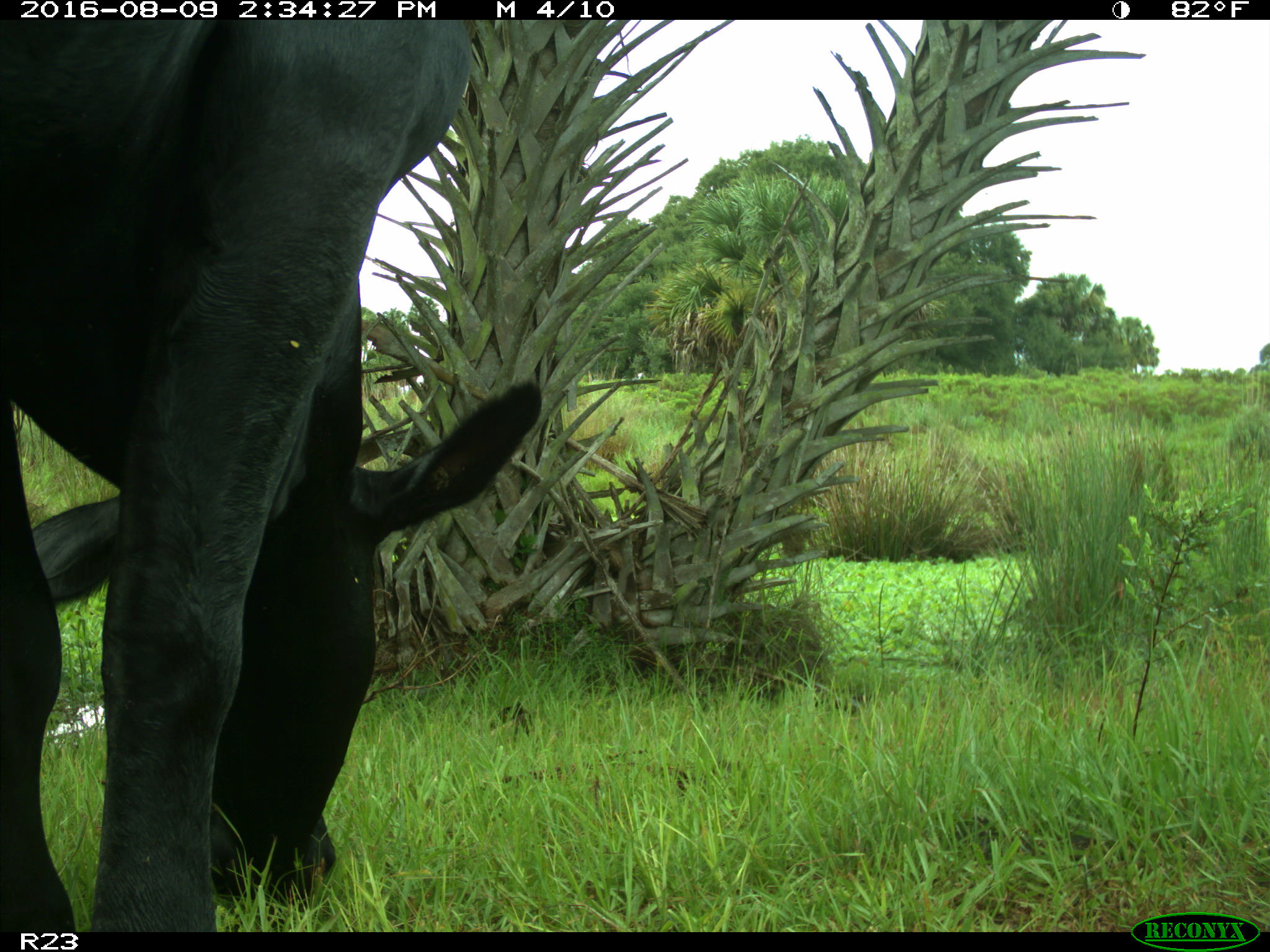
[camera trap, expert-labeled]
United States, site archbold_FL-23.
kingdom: Animalia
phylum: Chordata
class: Mammalia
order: Artiodactyla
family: Bovidae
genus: Bos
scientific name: Bos taurus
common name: domestic cow